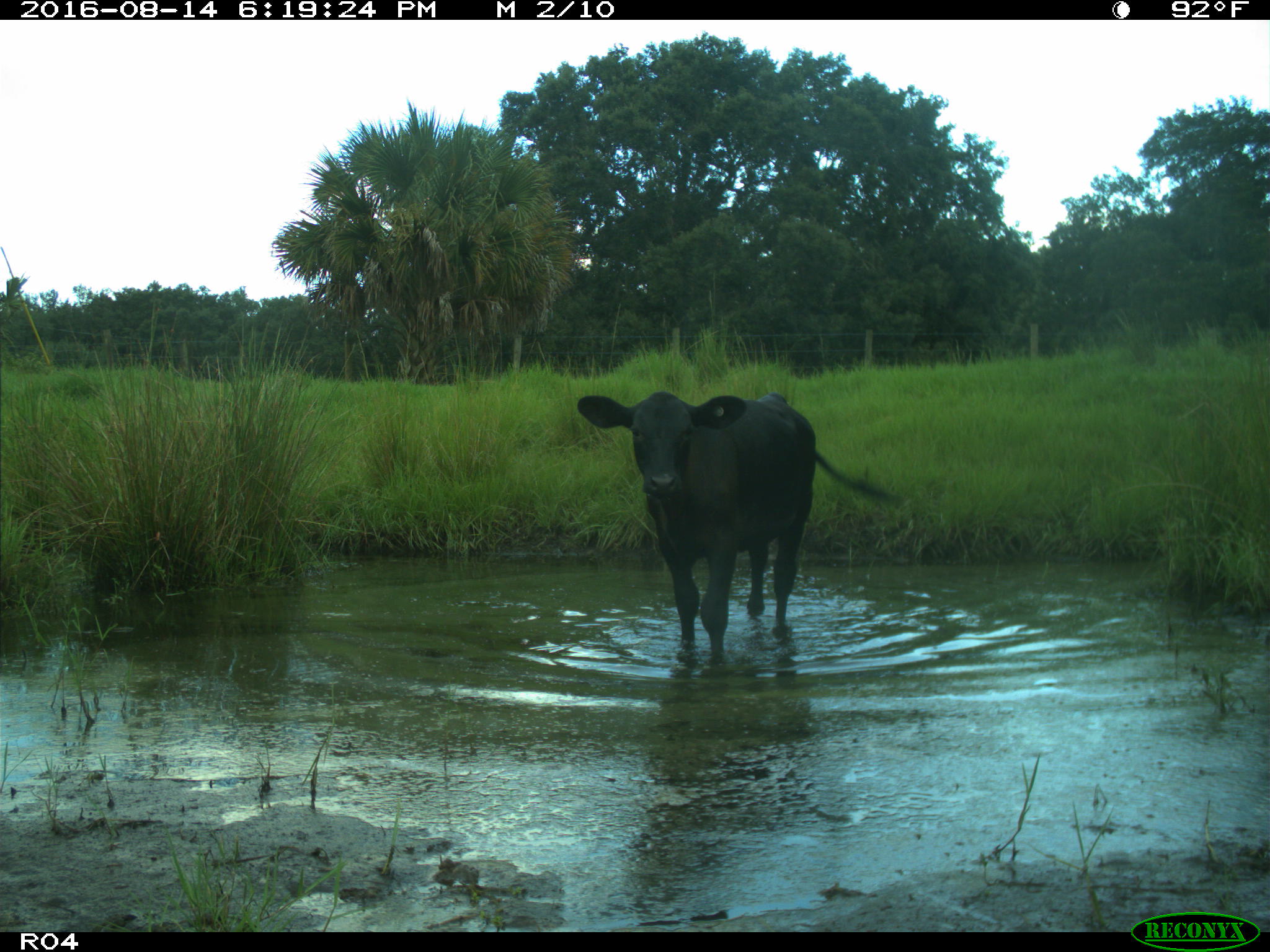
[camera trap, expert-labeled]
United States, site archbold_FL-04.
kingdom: Animalia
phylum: Chordata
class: Mammalia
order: Artiodactyla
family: Bovidae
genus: Bos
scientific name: Bos taurus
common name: domestic cow